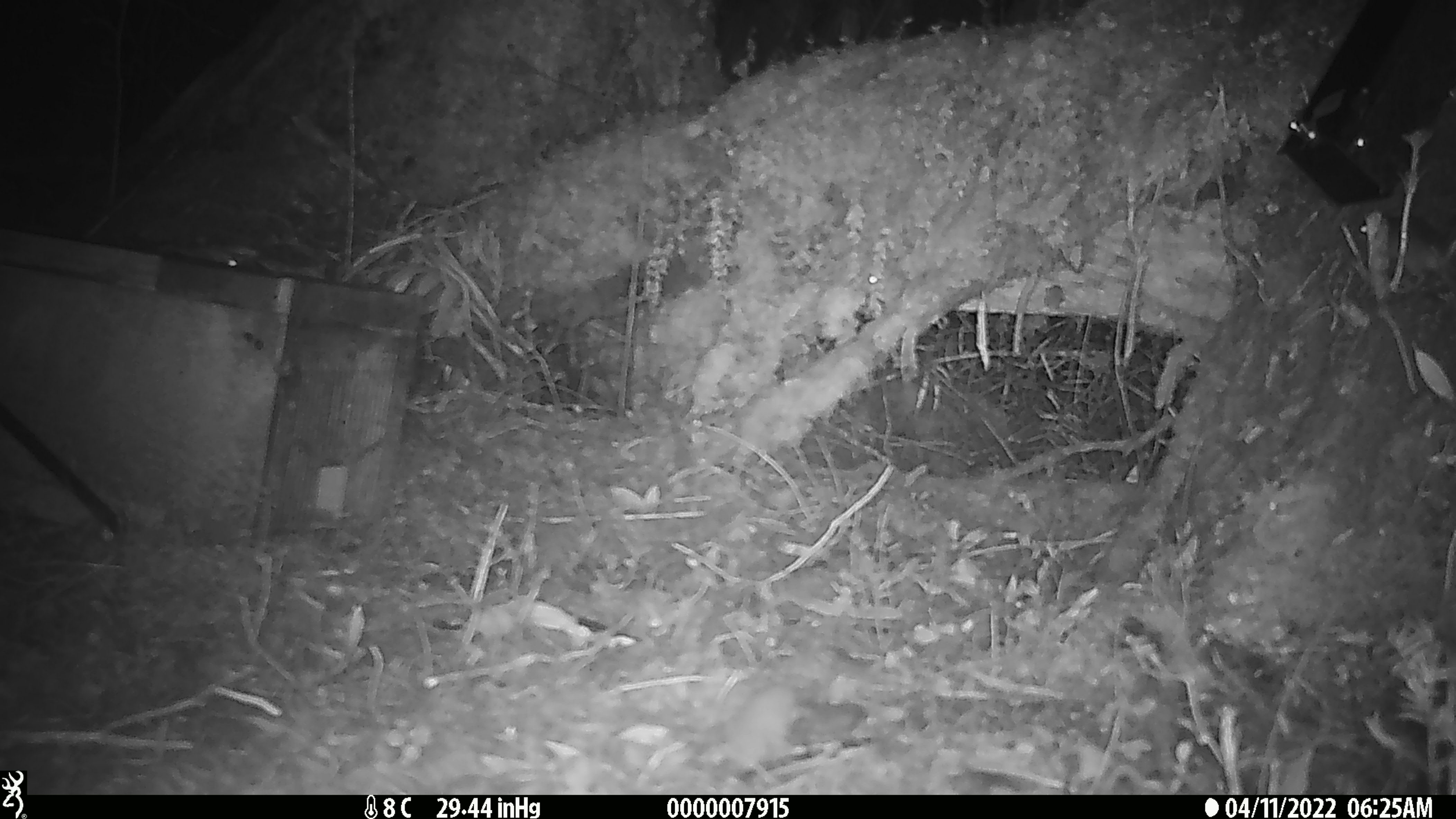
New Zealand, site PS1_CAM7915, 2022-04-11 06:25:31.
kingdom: Animalia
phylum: Chordata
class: Mammalia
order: Rodentia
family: Muridae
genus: Mus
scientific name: Mus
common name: mouse